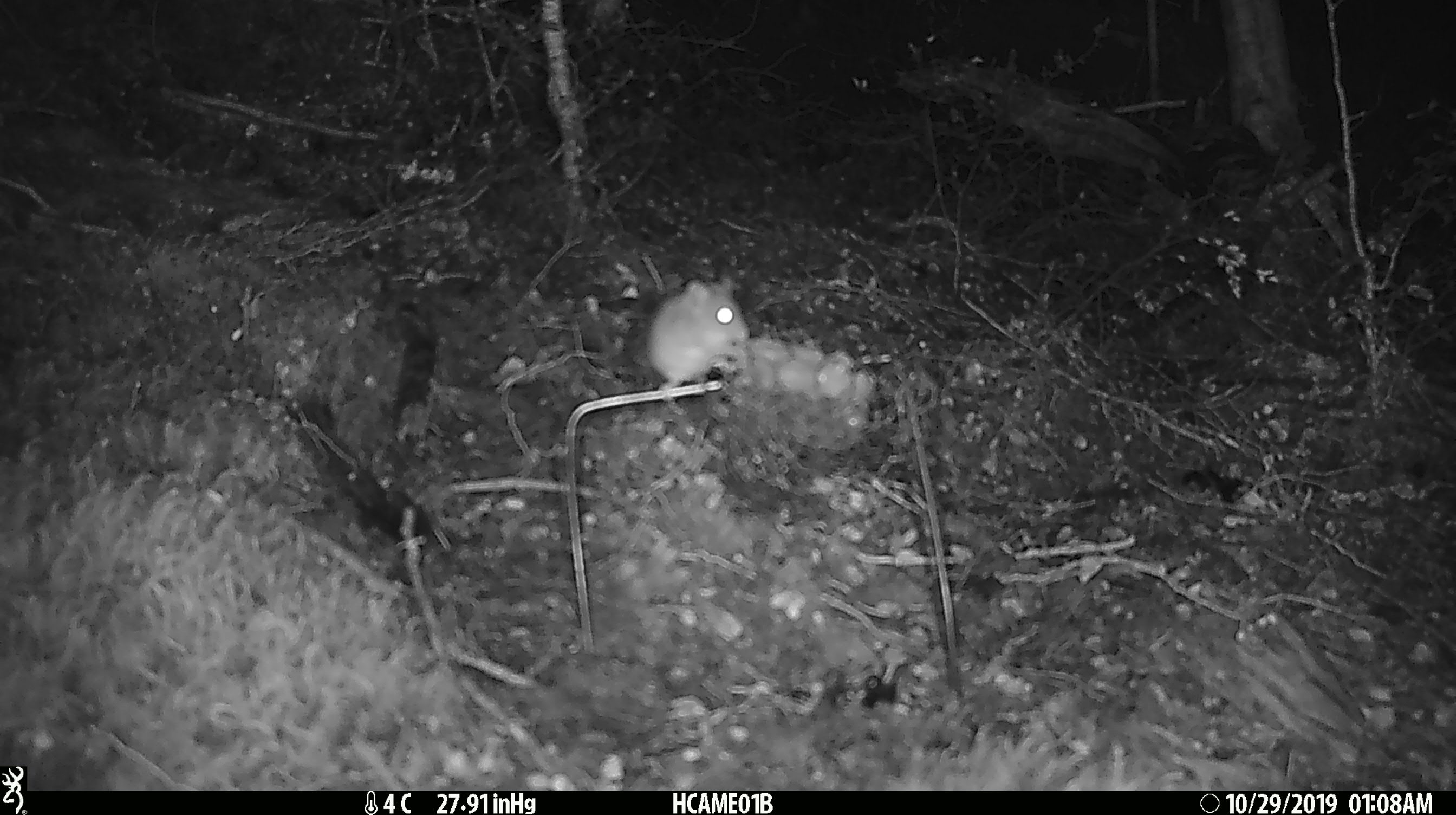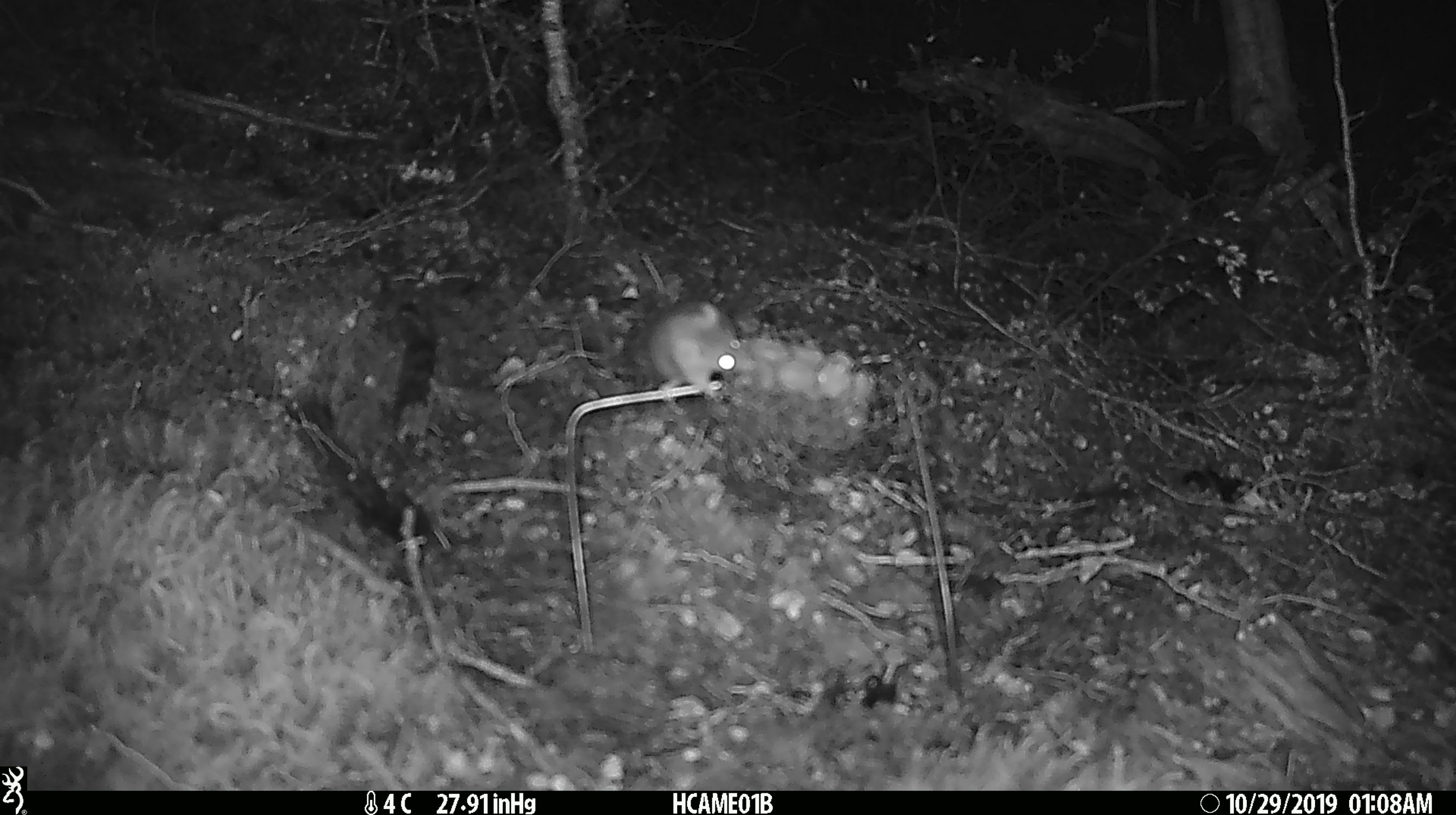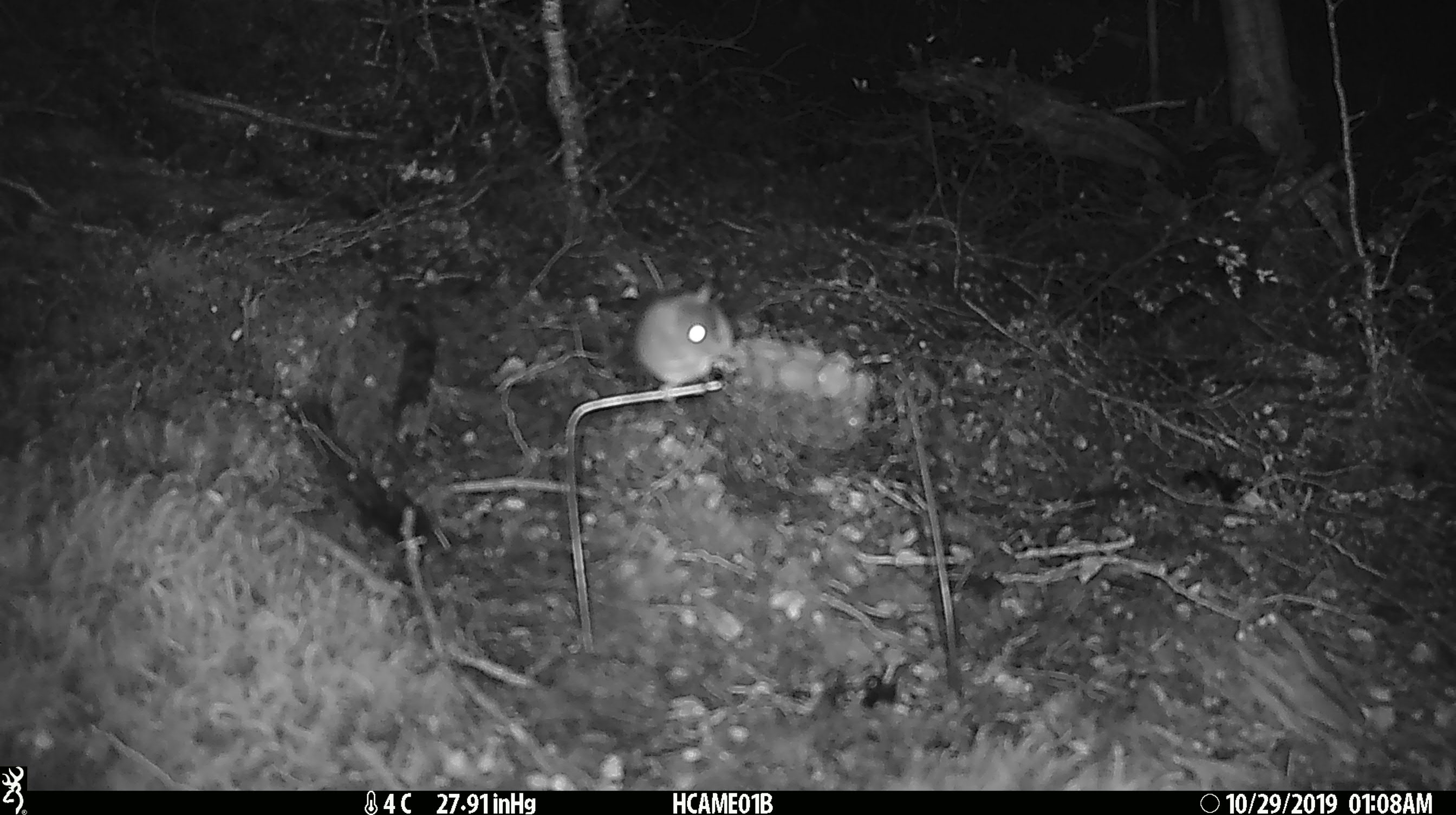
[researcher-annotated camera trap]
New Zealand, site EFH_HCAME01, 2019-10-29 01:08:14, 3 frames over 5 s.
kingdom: Animalia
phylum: Chordata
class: Mammalia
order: Rodentia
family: Muridae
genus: Mus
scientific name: Mus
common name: mouse